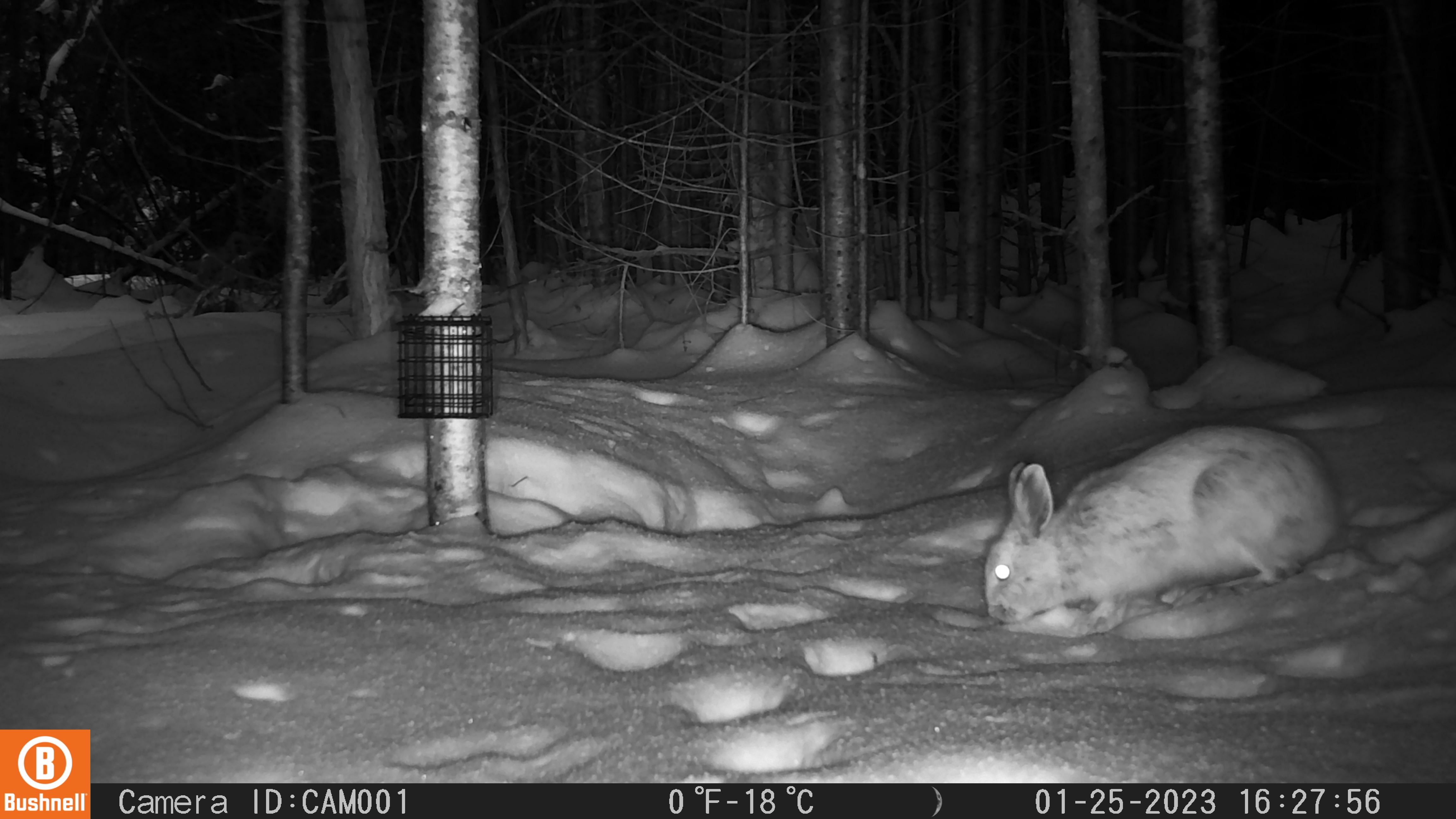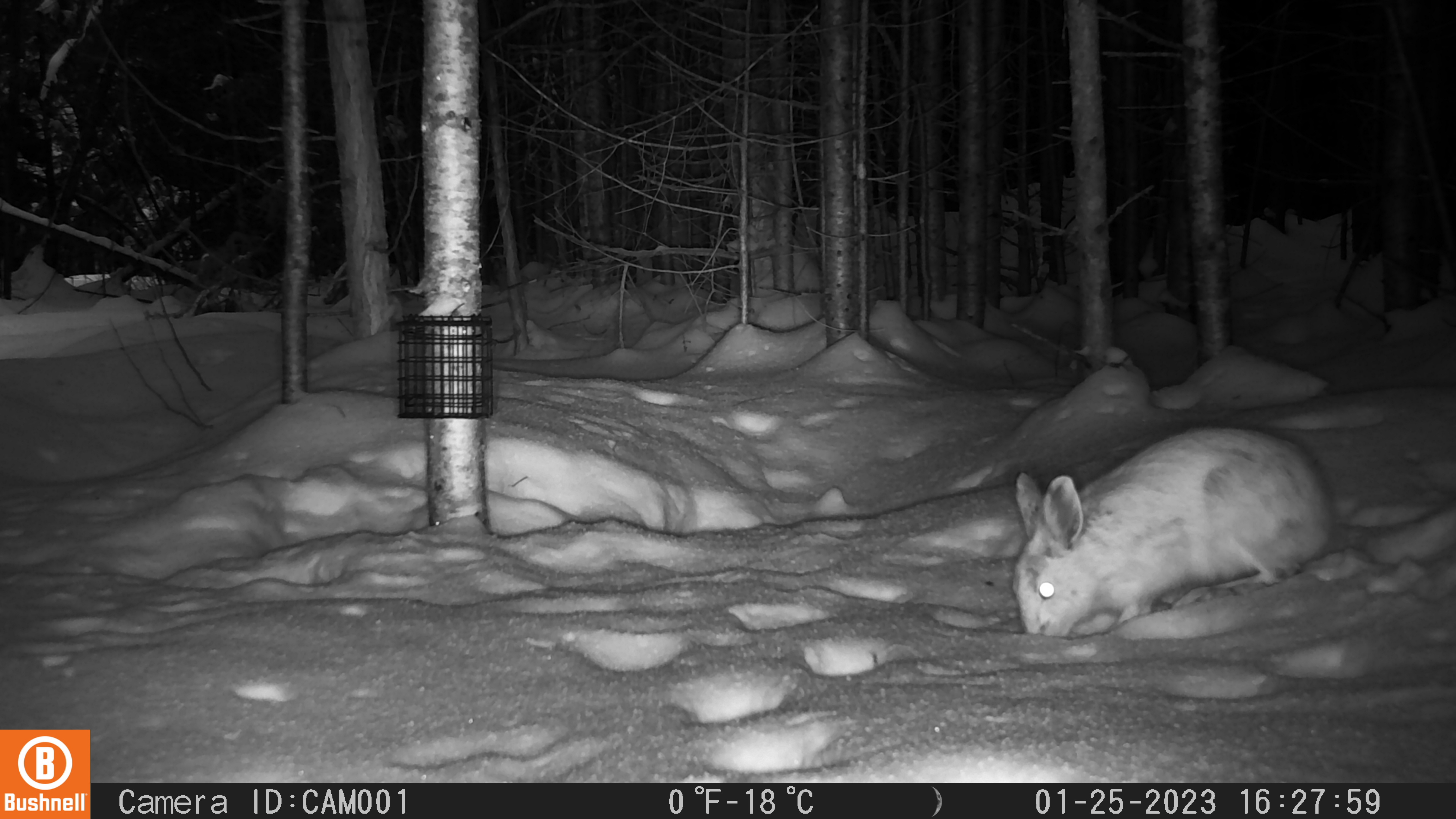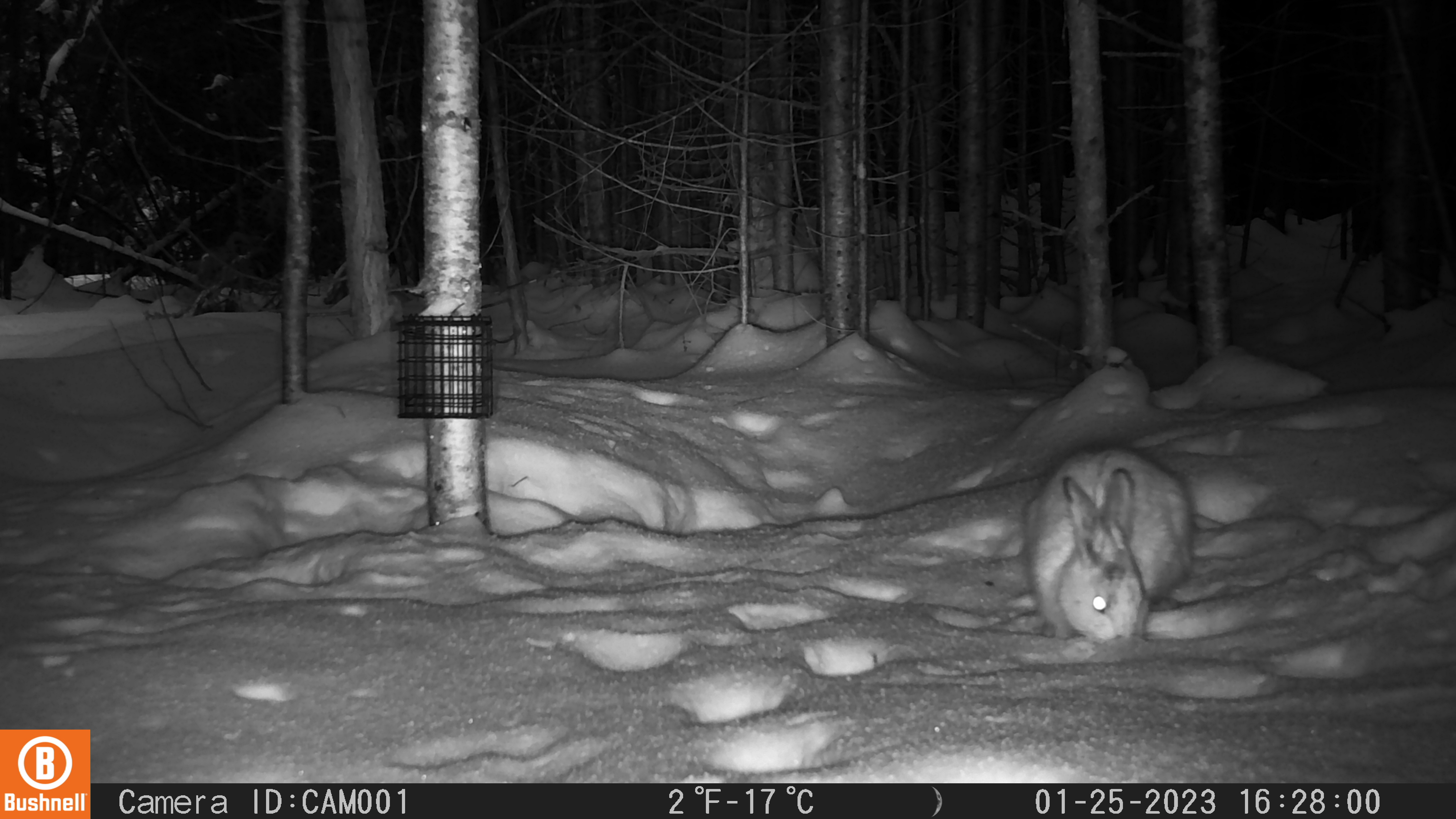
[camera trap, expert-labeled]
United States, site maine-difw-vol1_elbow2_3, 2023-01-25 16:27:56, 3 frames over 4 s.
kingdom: Animalia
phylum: Chordata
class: Mammalia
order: Lagomorpha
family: Leporidae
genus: Lepus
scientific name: Lepus americanus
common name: snowshoe hare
Snowshoe hare (Lepus americanus).